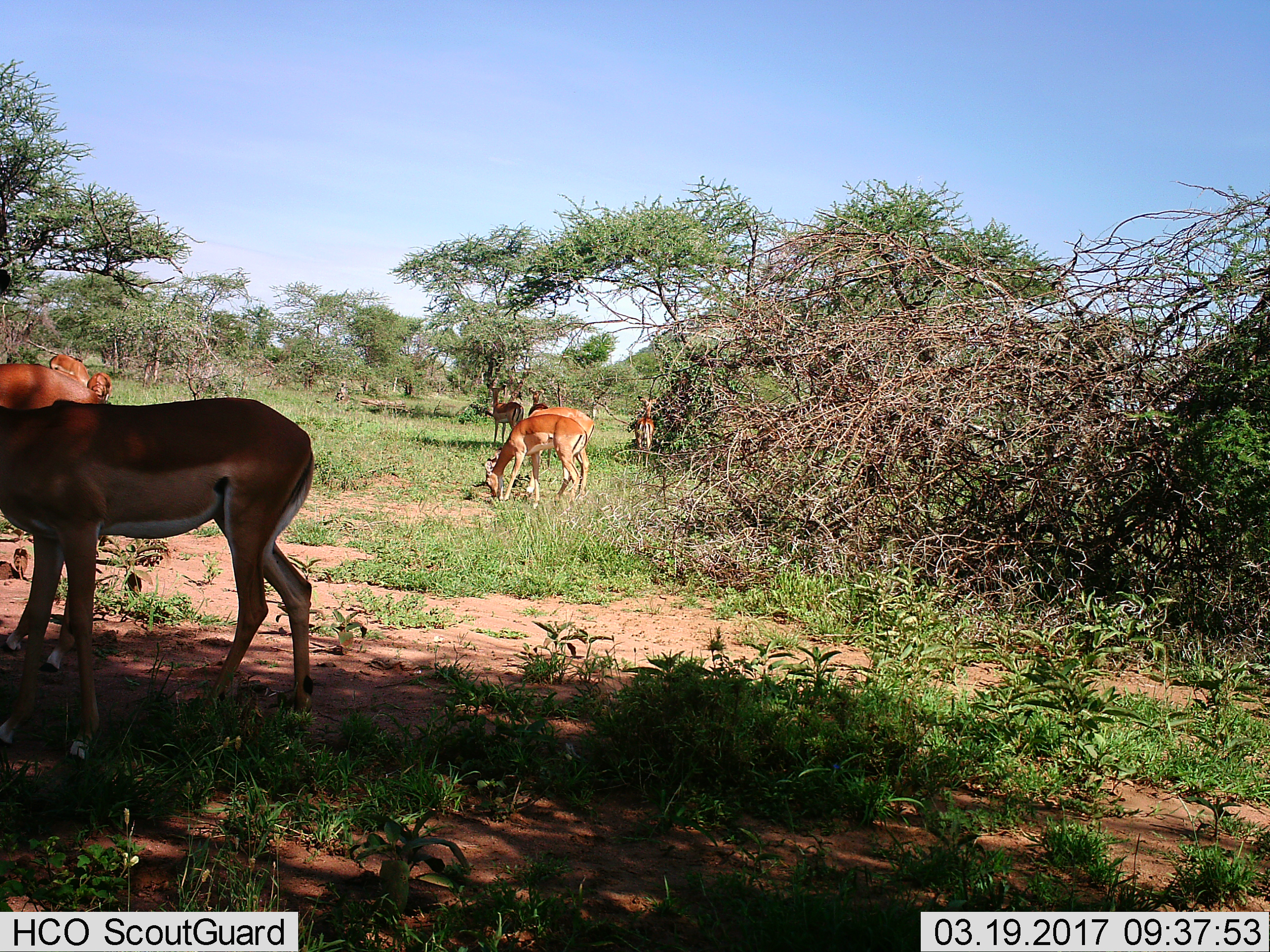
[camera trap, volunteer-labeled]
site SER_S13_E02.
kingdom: Animalia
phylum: Chordata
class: Mammalia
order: Artiodactyla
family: Bovidae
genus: Aepyceros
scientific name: Aepyceros melampus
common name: impala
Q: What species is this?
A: Impala (Aepyceros melampus).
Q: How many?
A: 8.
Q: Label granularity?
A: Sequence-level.